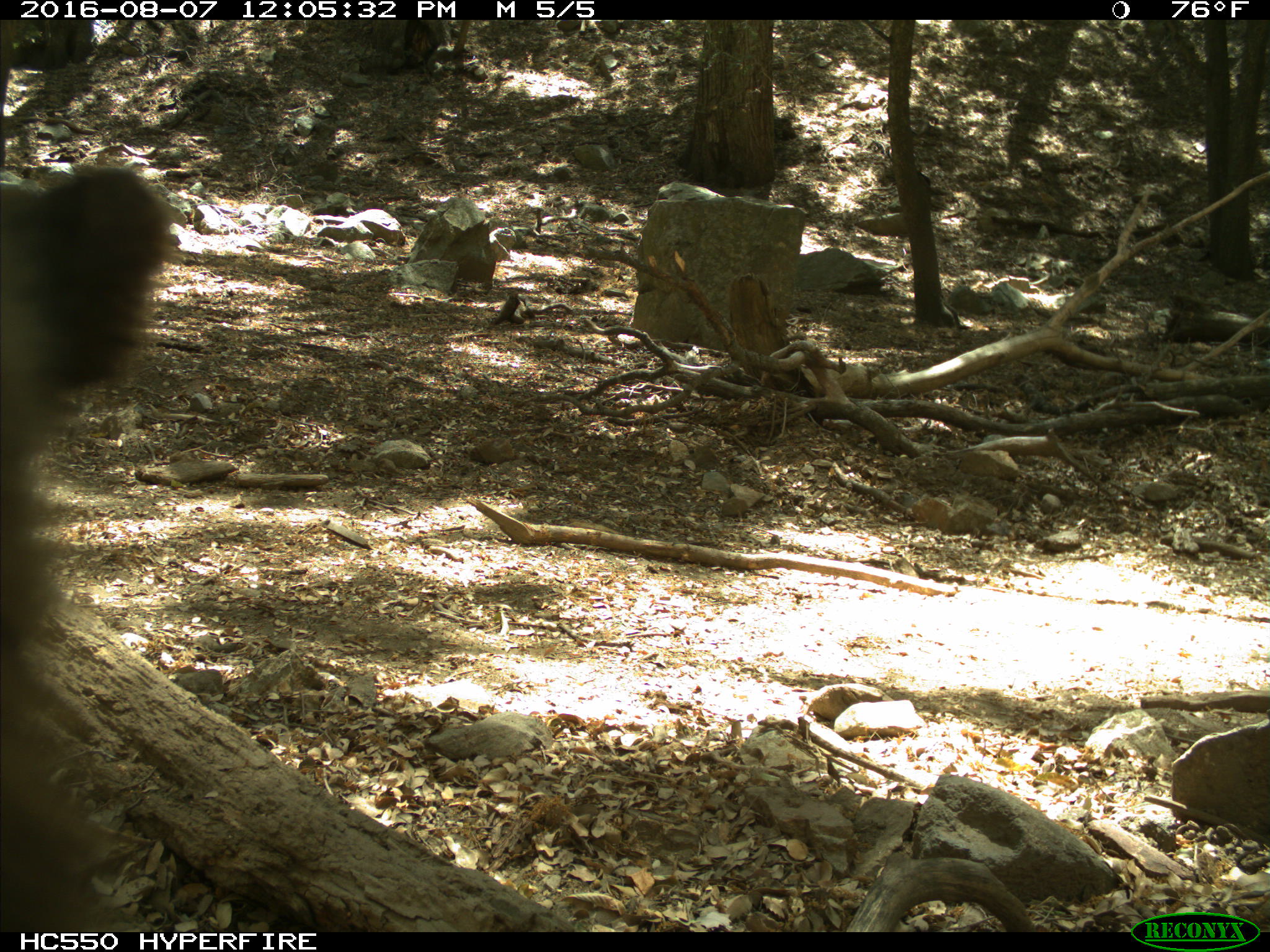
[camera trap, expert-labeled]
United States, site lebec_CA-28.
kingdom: Animalia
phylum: Chordata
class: Mammalia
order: Carnivora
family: Ursidae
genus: Ursus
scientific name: Ursus americanus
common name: american black bear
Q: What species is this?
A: Ursus americanus (american black bear).